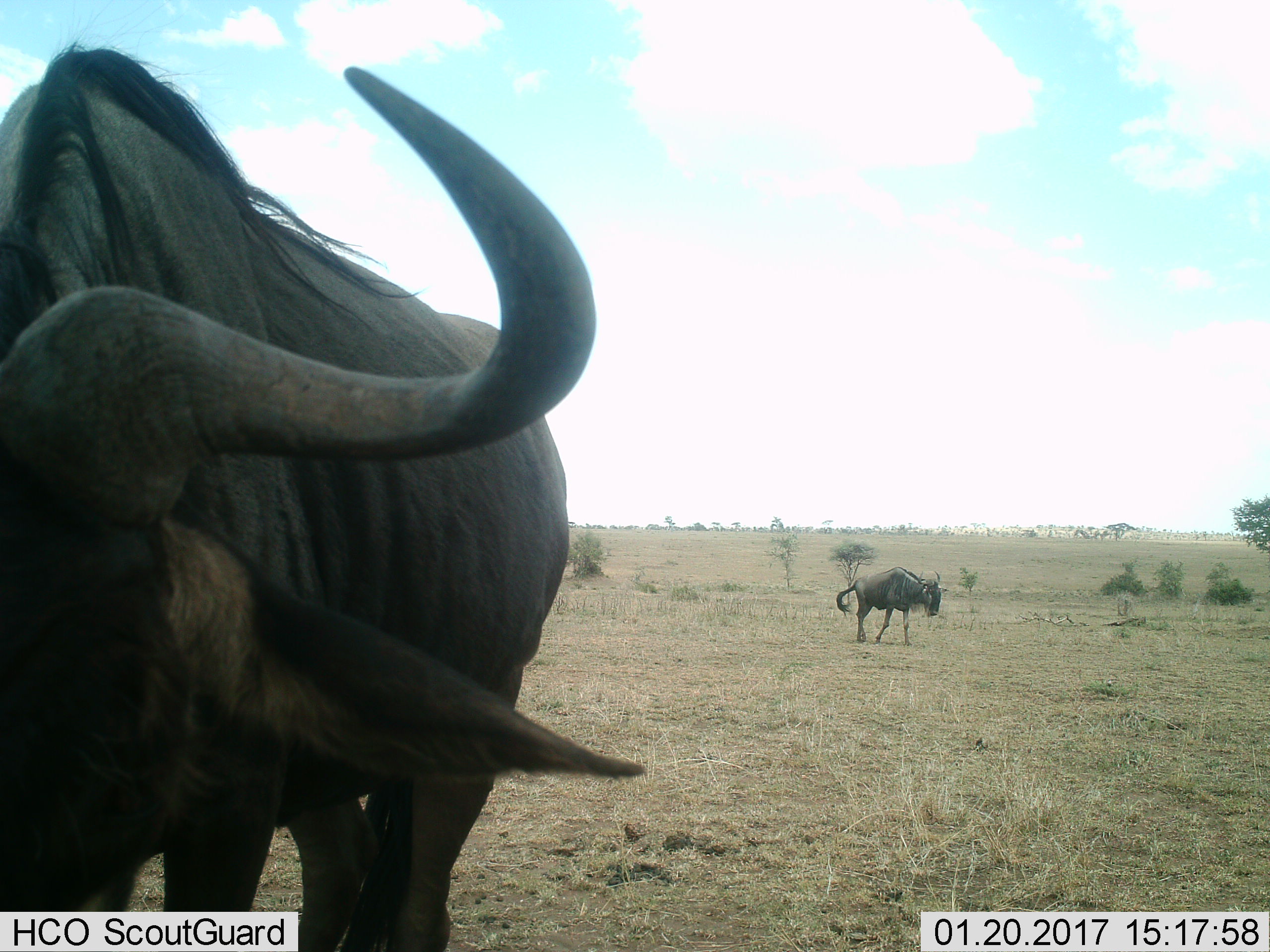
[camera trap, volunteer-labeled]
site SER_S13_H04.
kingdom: Animalia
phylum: Chordata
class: Mammalia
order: Artiodactyla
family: Bovidae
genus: Connochaetes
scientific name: Connochaetes taurinus taurinus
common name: blue wildebeest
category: wildebeestblue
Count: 2.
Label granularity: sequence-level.